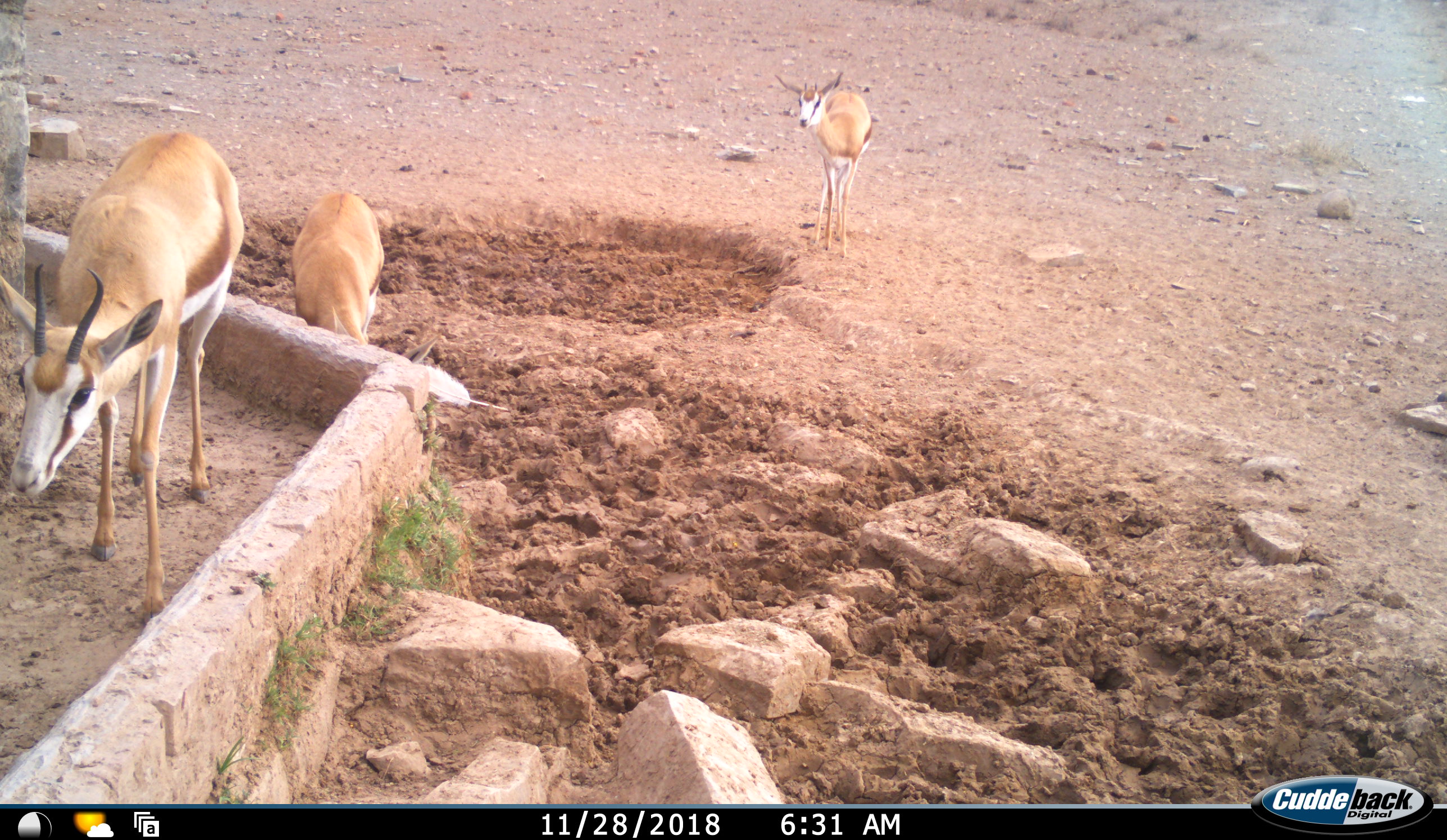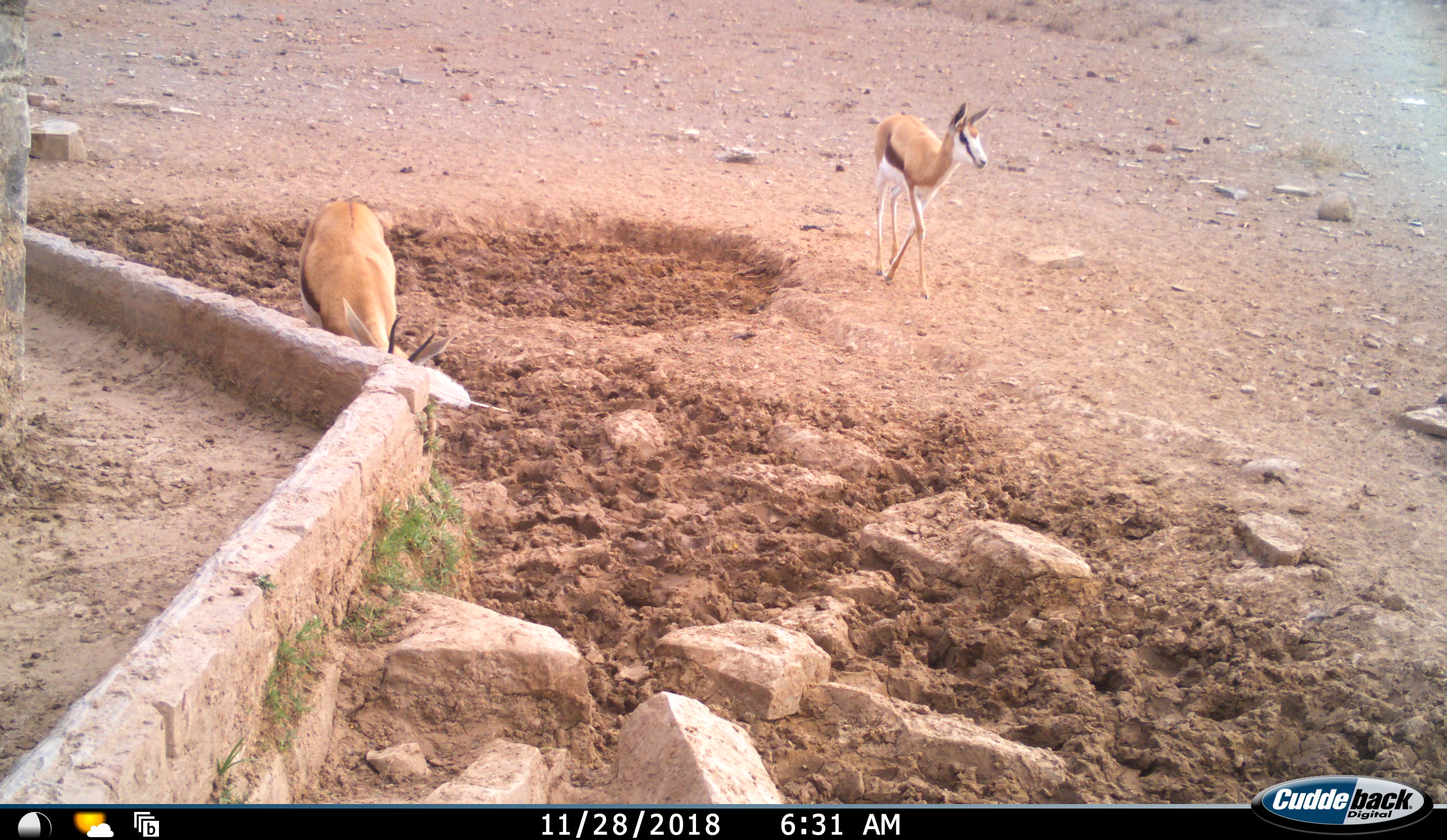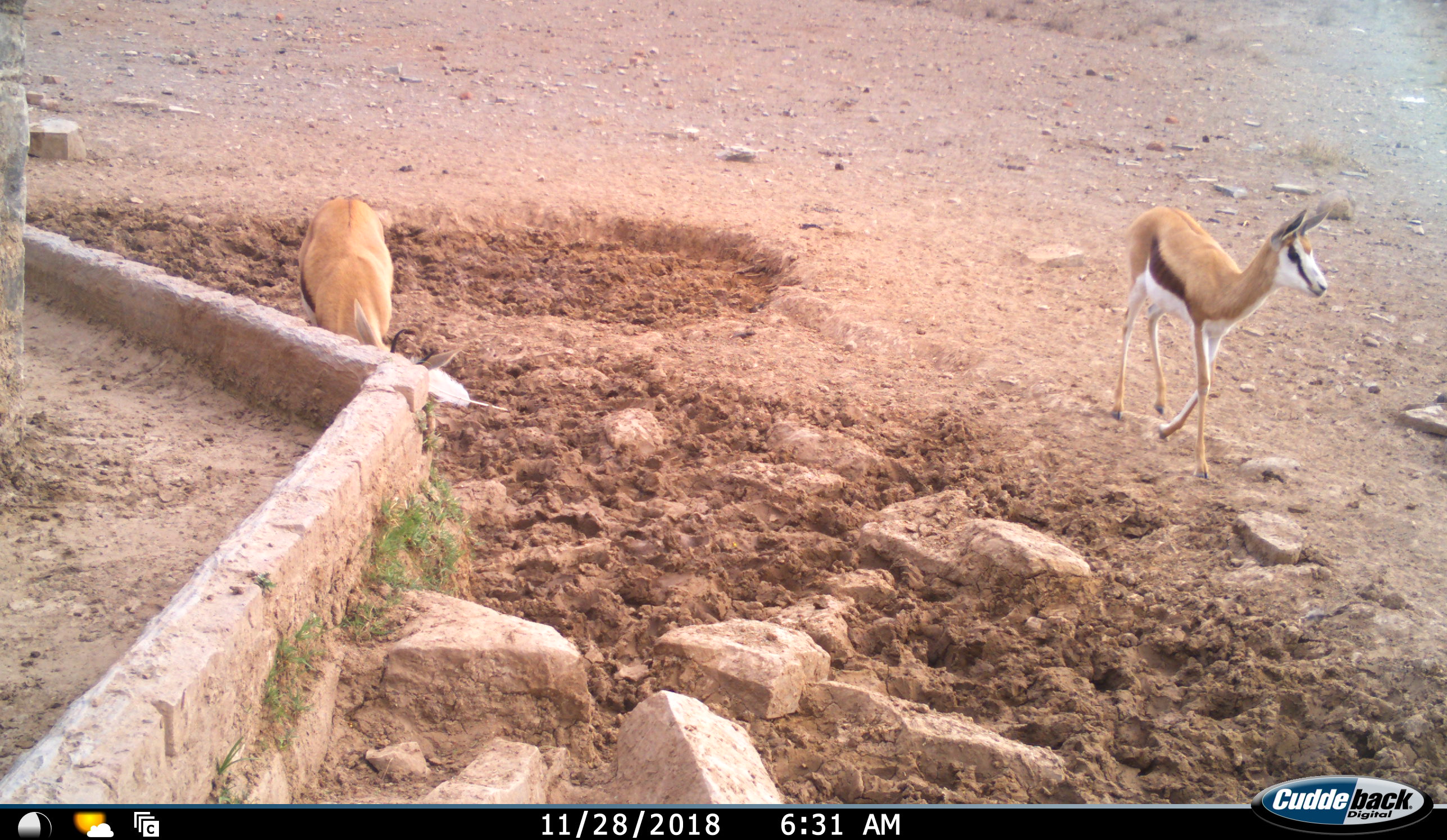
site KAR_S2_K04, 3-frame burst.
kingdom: Animalia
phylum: Chordata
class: Mammalia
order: Artiodactyla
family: Bovidae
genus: Antidorcas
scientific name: Antidorcas marsupialis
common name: springbok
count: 3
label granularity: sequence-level